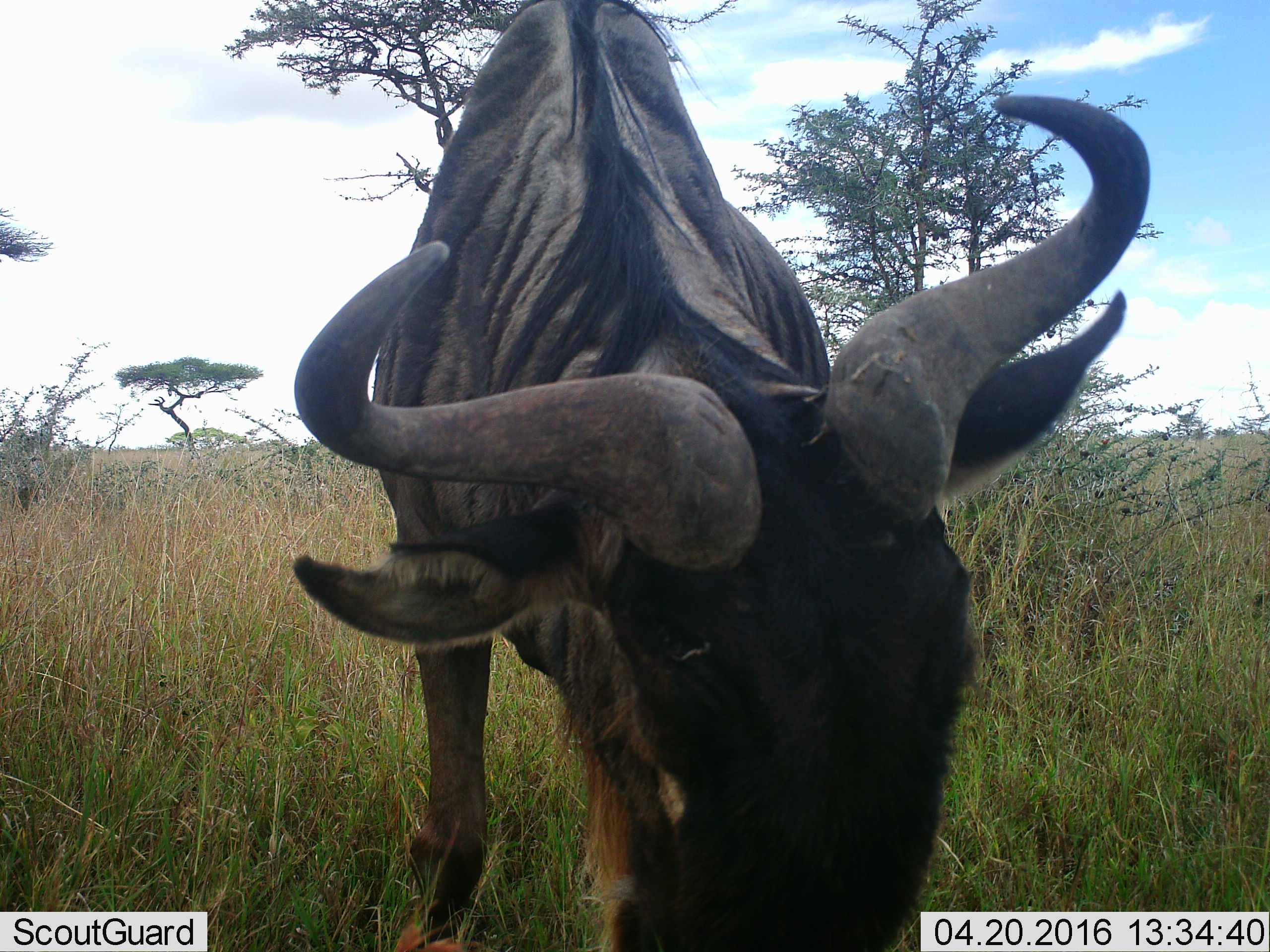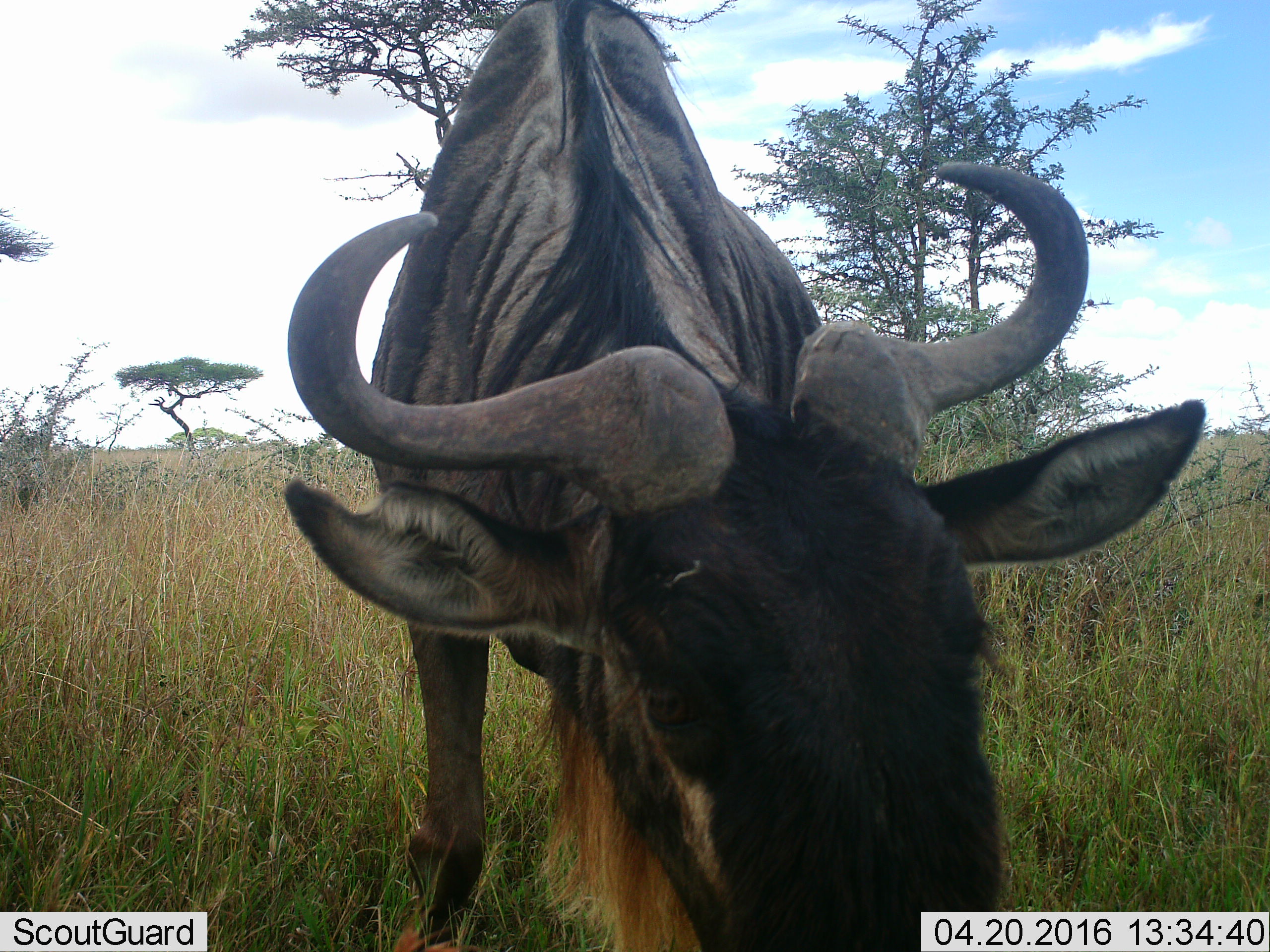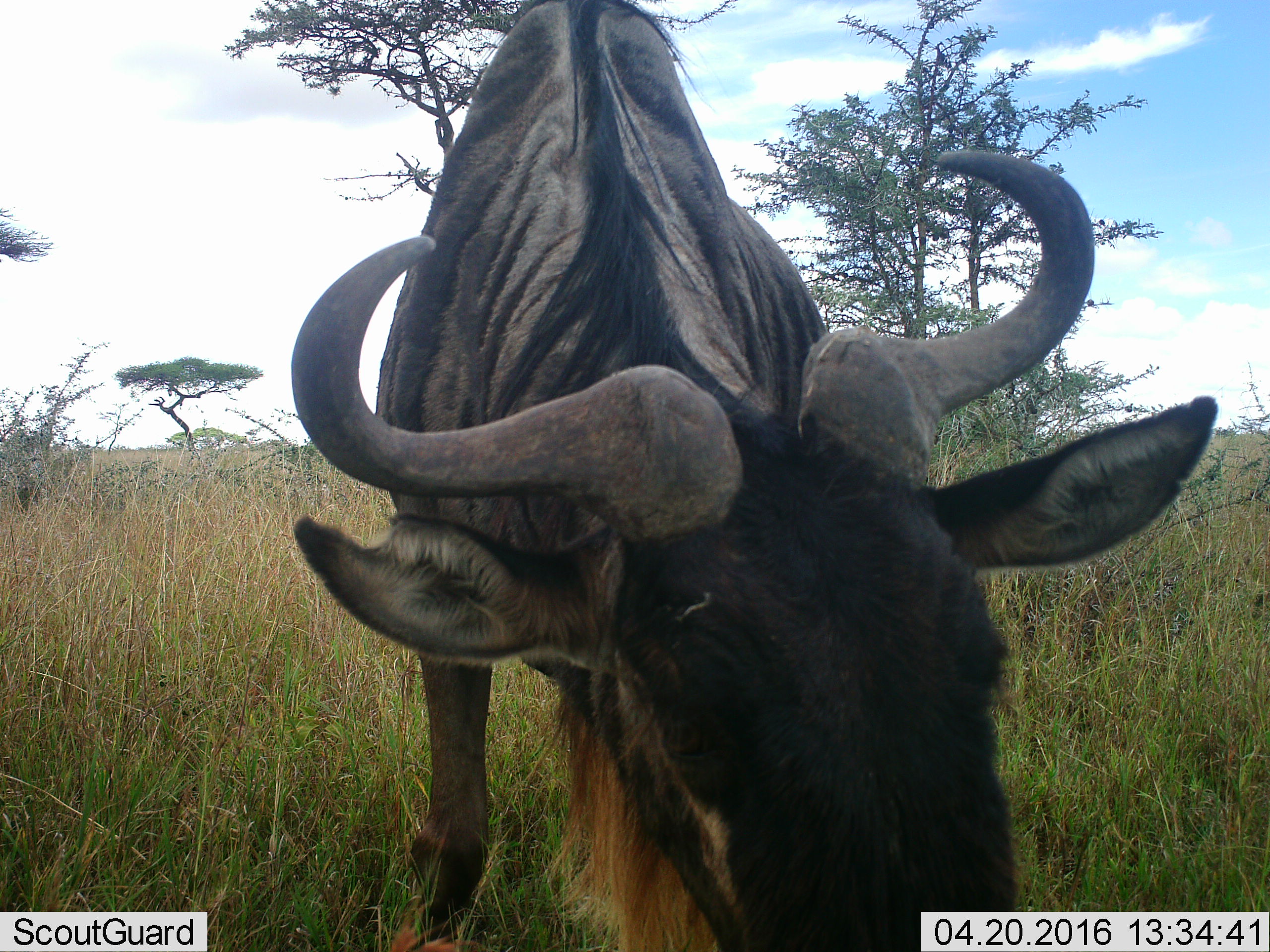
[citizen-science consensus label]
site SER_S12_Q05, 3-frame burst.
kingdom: Animalia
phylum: Chordata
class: Mammalia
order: Artiodactyla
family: Bovidae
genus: Connochaetes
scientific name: Connochaetes taurinus taurinus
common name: blue wildebeest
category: wildebeestblue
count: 1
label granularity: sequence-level